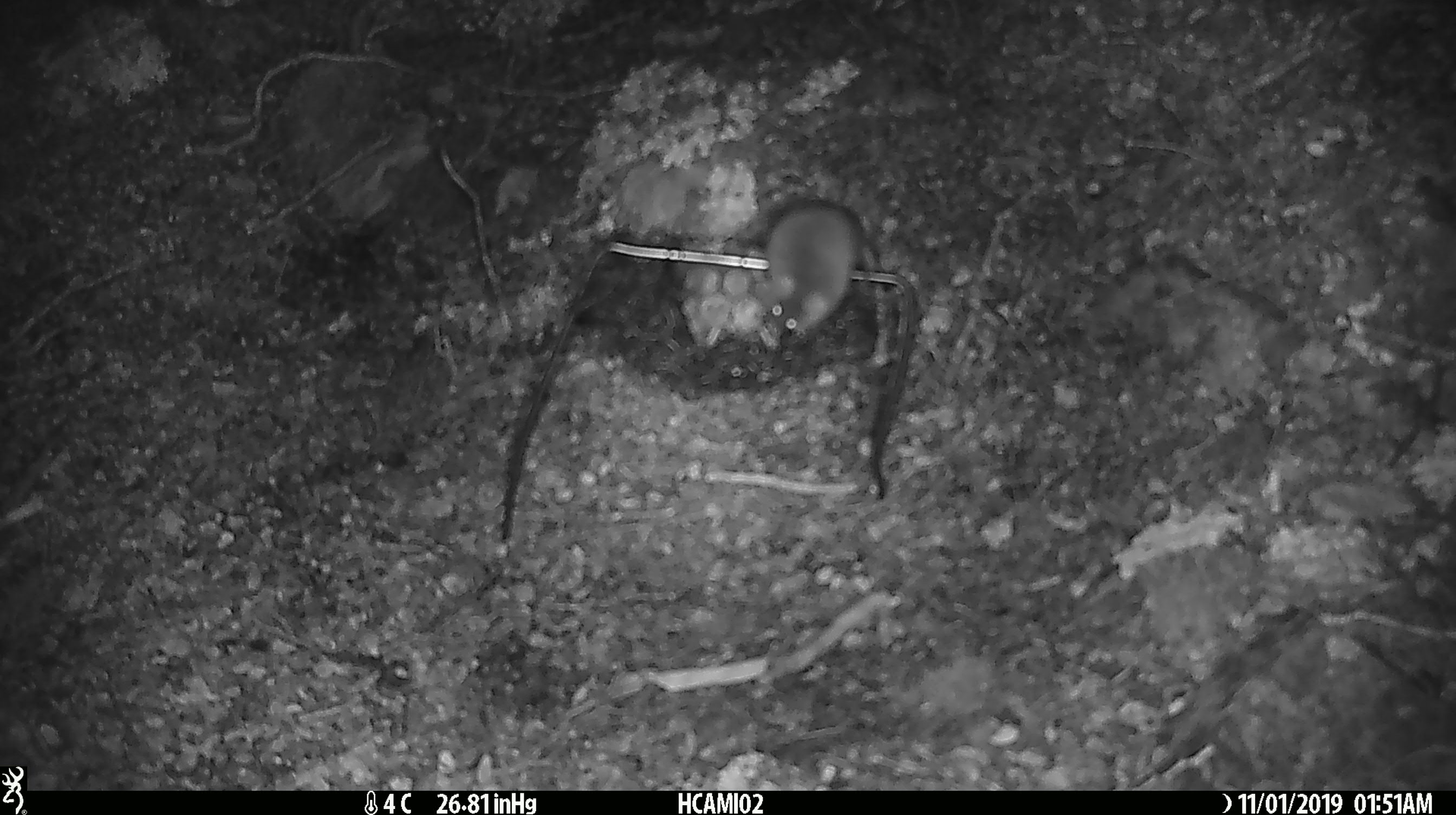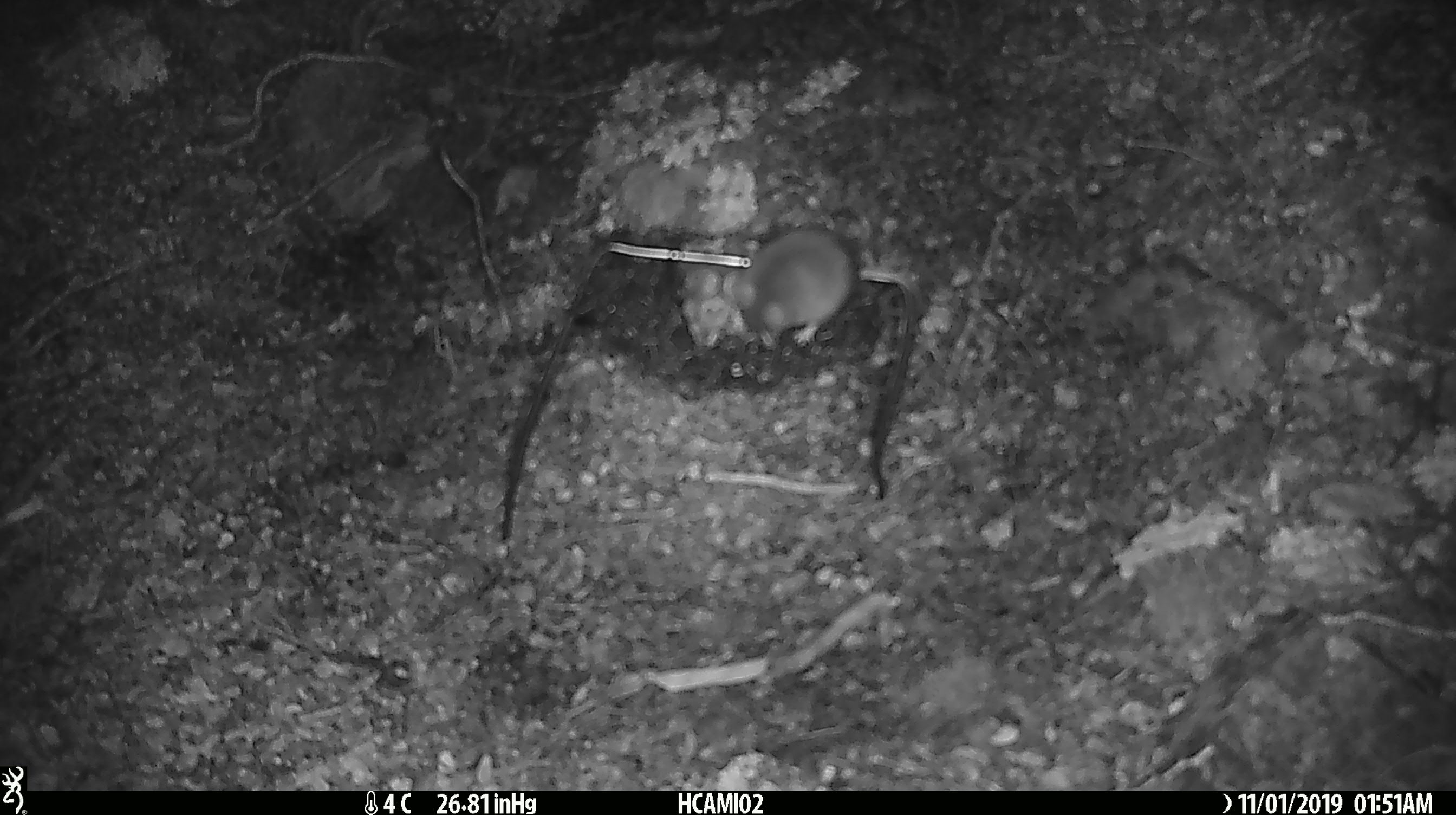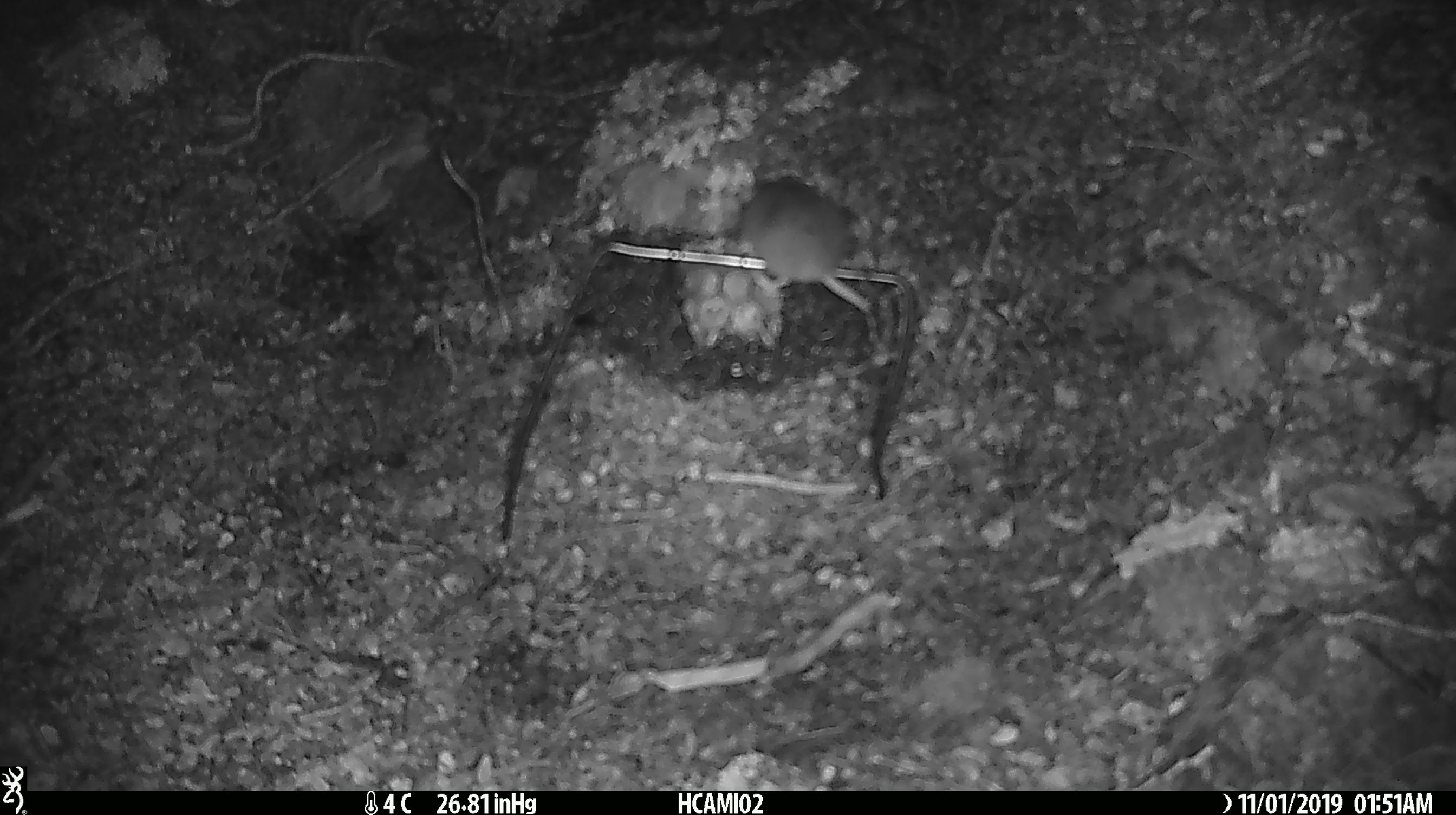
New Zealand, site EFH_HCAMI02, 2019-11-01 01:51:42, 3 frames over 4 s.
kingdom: Animalia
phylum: Chordata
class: Mammalia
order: Rodentia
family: Muridae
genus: Mus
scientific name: Mus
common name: mouse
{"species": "mouse (Mus)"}